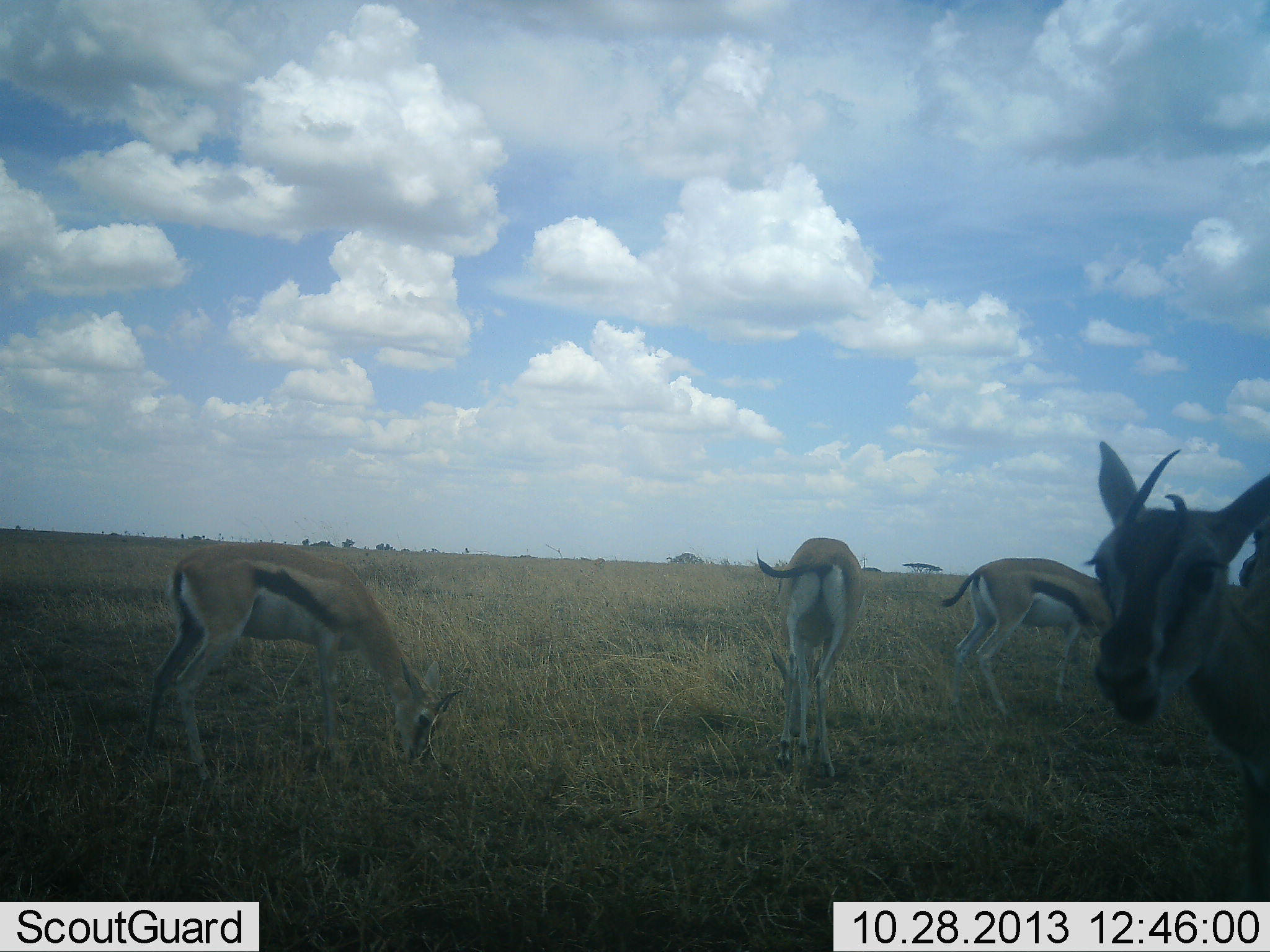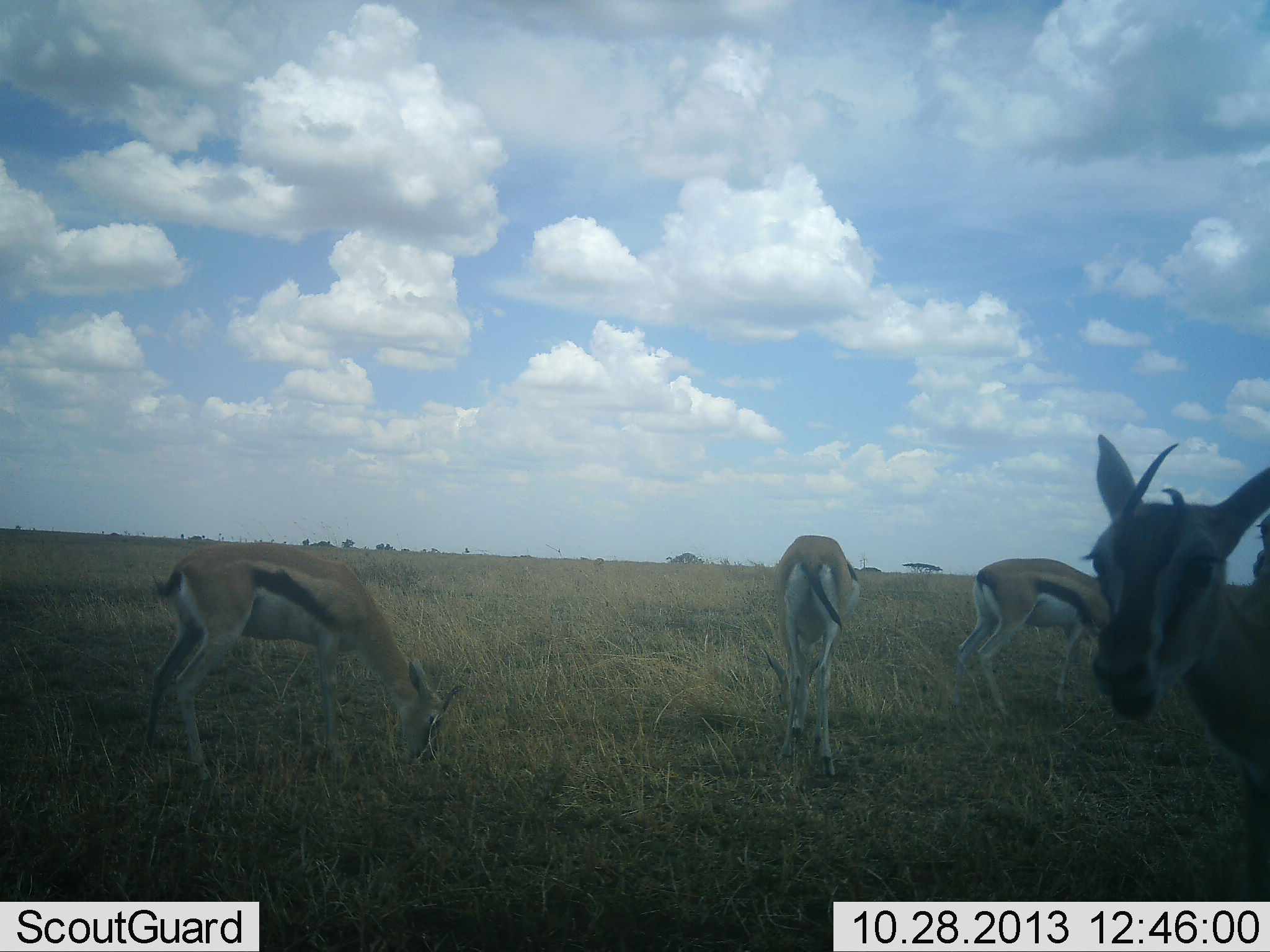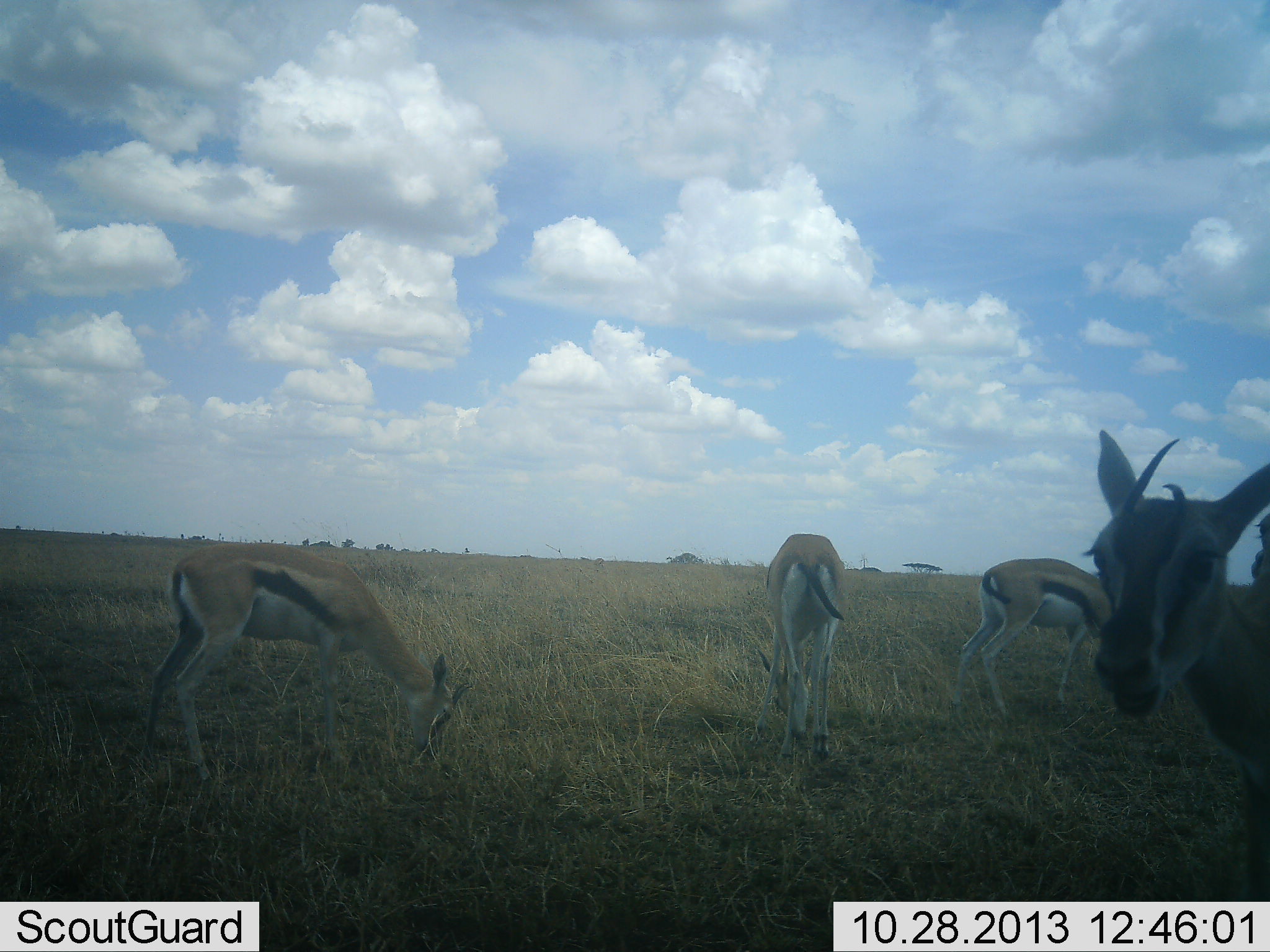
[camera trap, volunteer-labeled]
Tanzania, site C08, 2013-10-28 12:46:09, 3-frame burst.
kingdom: Animalia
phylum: Chordata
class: Mammalia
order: Artiodactyla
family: Bovidae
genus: Eudorcas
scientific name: Eudorcas thomsonii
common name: thomson's gazelle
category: gazellethomsons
Gazellethomsons (thomson's gazelle) (Eudorcas thomsonii), count 5. Behavior (volunteer vote fractions): standing 70%, resting 7%, moving 23%, interacting 3%. Young present (vote fraction): 0%. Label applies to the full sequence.